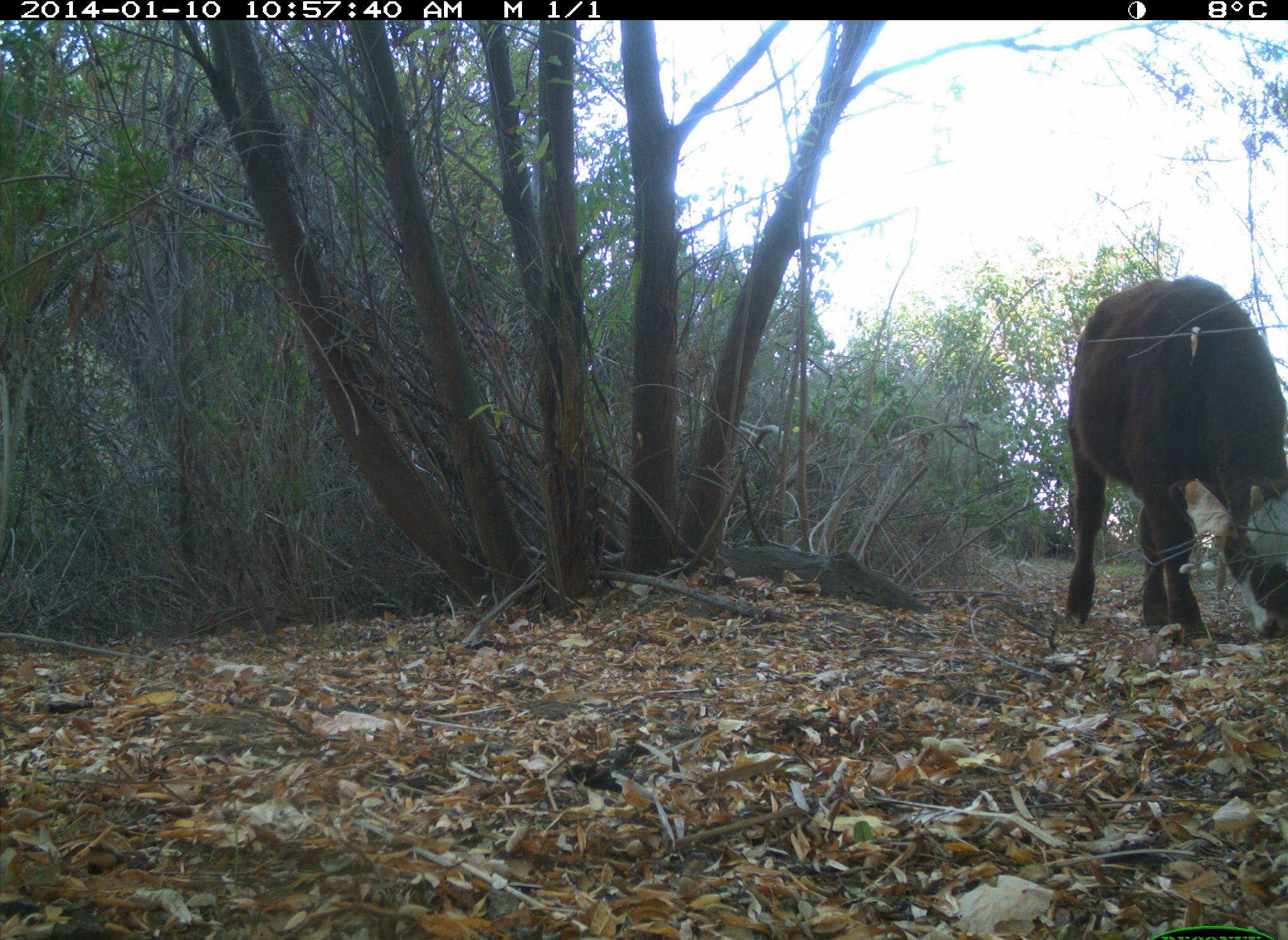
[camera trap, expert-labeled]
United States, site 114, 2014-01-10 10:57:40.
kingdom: Animalia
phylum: Chordata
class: Mammalia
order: Artiodactyla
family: Bovidae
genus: Bos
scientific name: Bos taurus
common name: cow